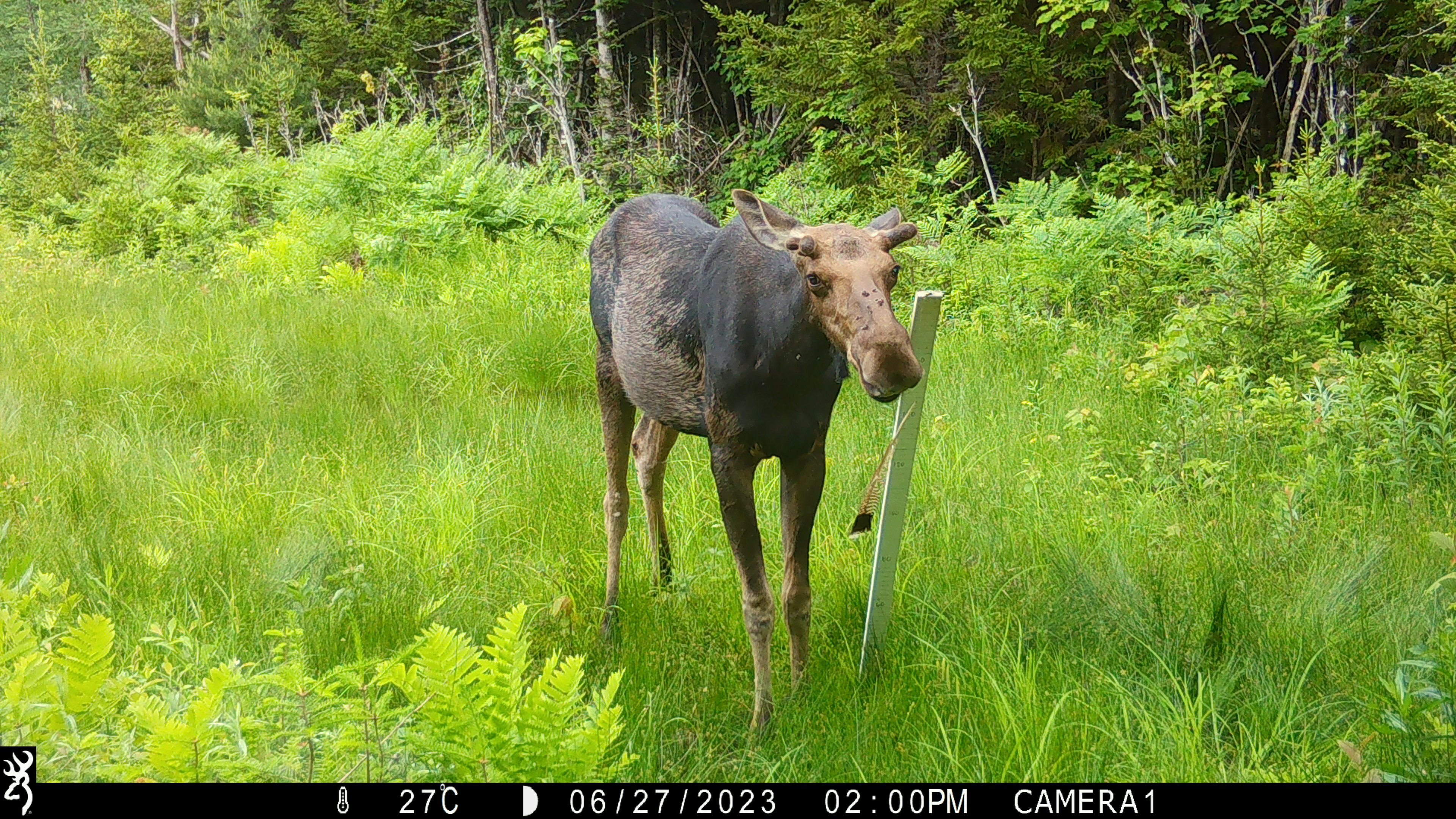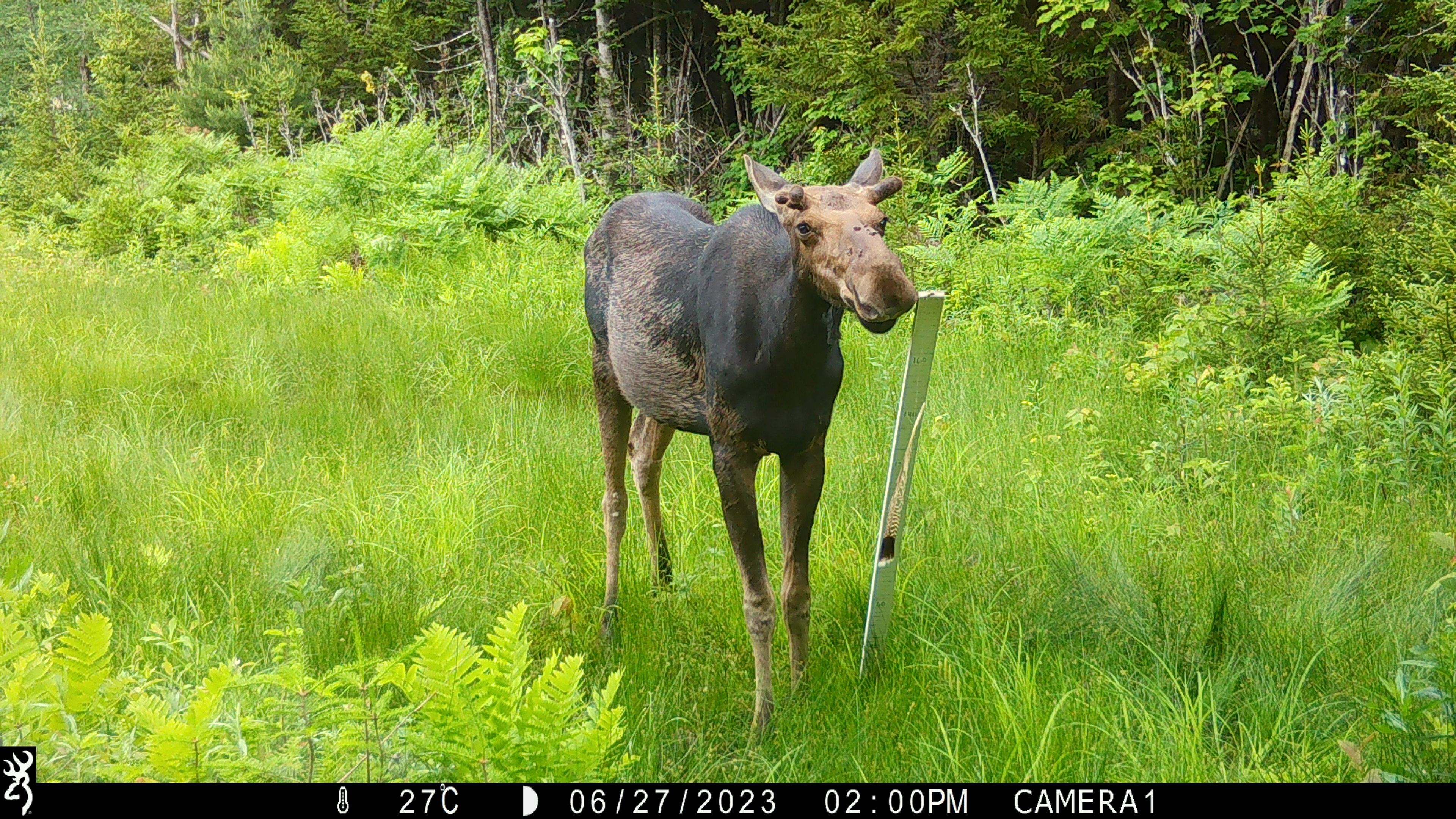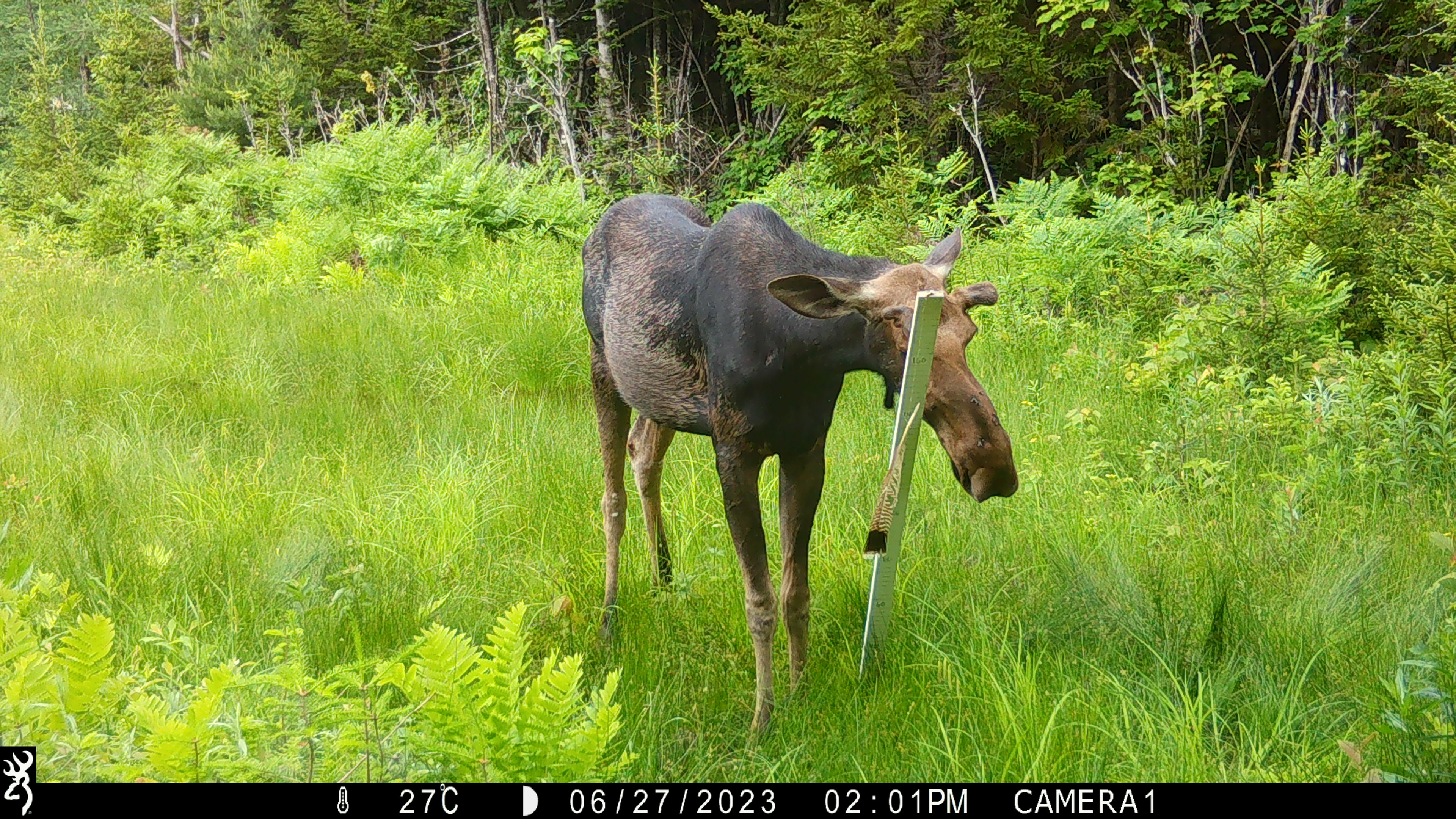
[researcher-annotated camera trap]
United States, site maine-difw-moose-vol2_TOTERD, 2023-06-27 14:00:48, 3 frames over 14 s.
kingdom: Animalia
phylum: Chordata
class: Mammalia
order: Artiodactyla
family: Cervidae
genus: Alces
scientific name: Alces alces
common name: moose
Moose (Alces alces).